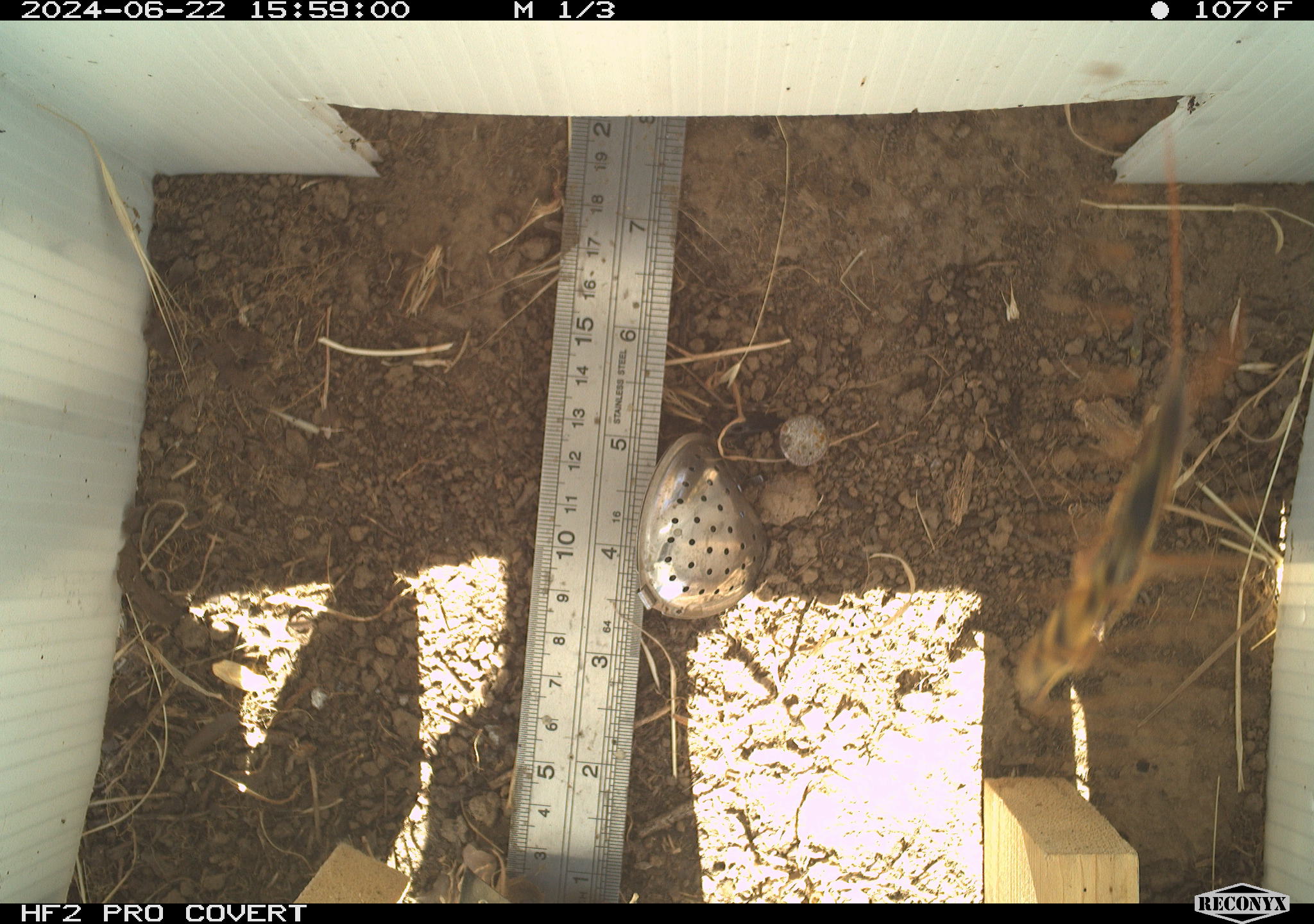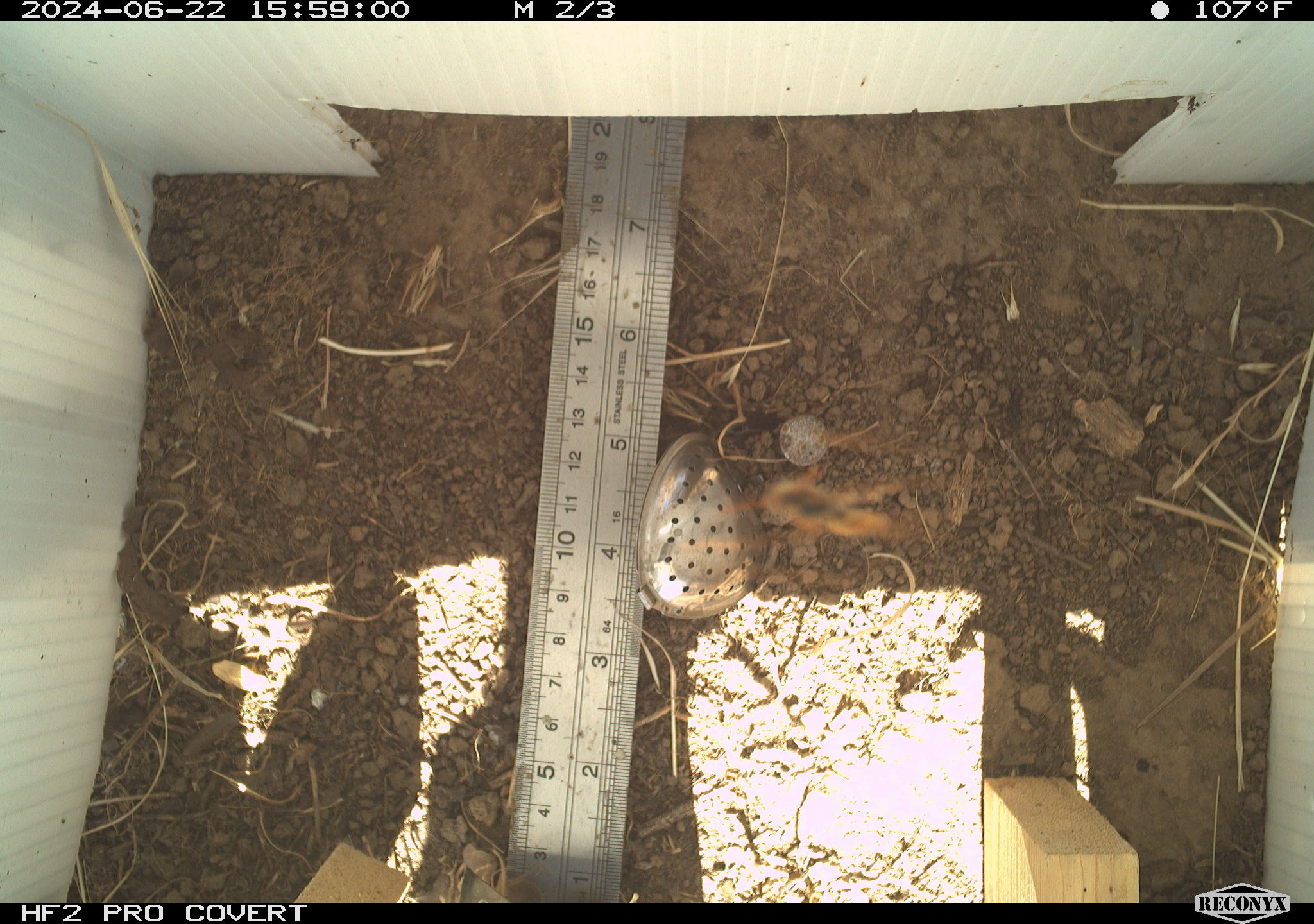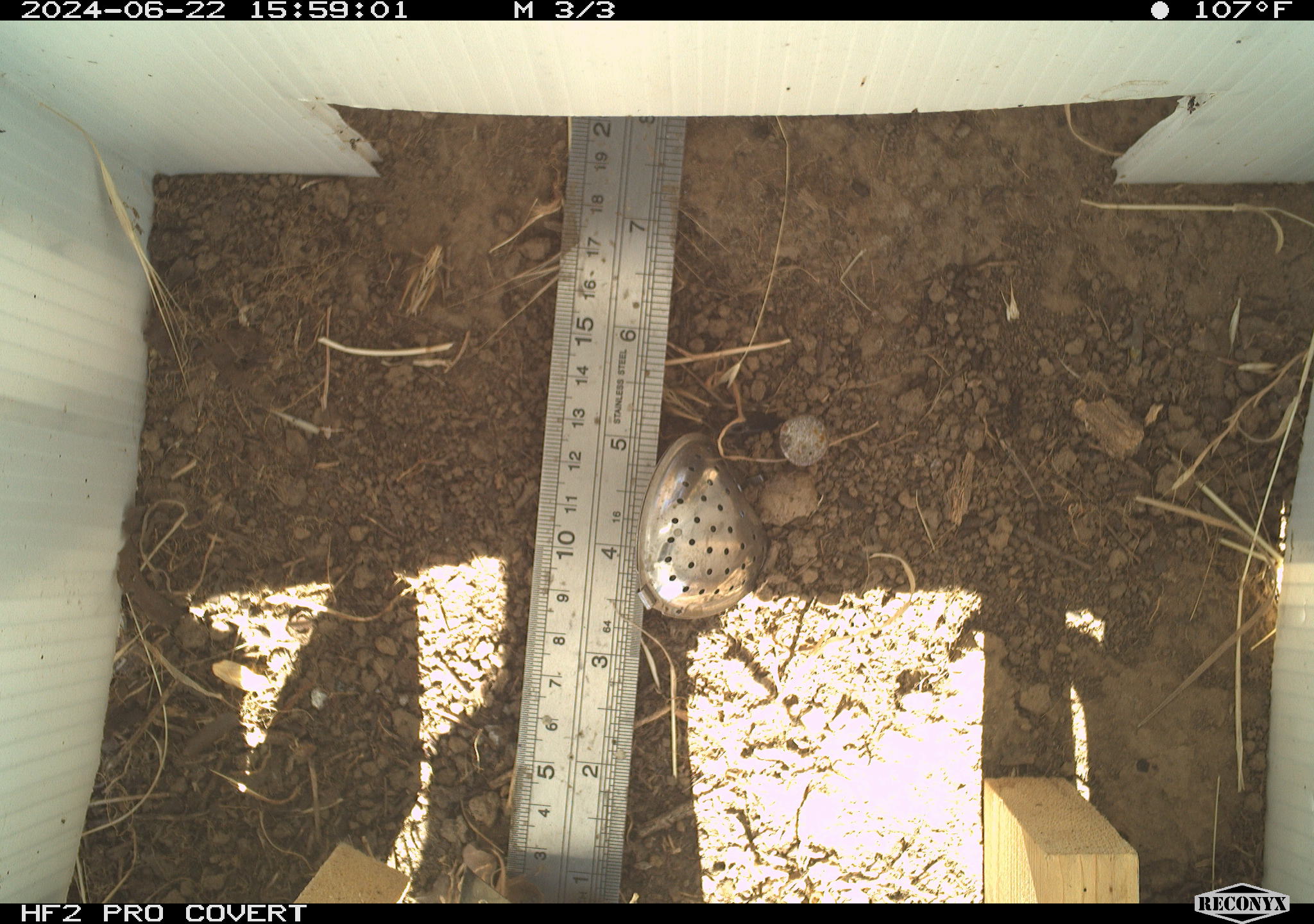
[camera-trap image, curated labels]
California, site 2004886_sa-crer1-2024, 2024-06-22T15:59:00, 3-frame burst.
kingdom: Animalia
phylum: Arthropoda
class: Insecta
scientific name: Insecta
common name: insect